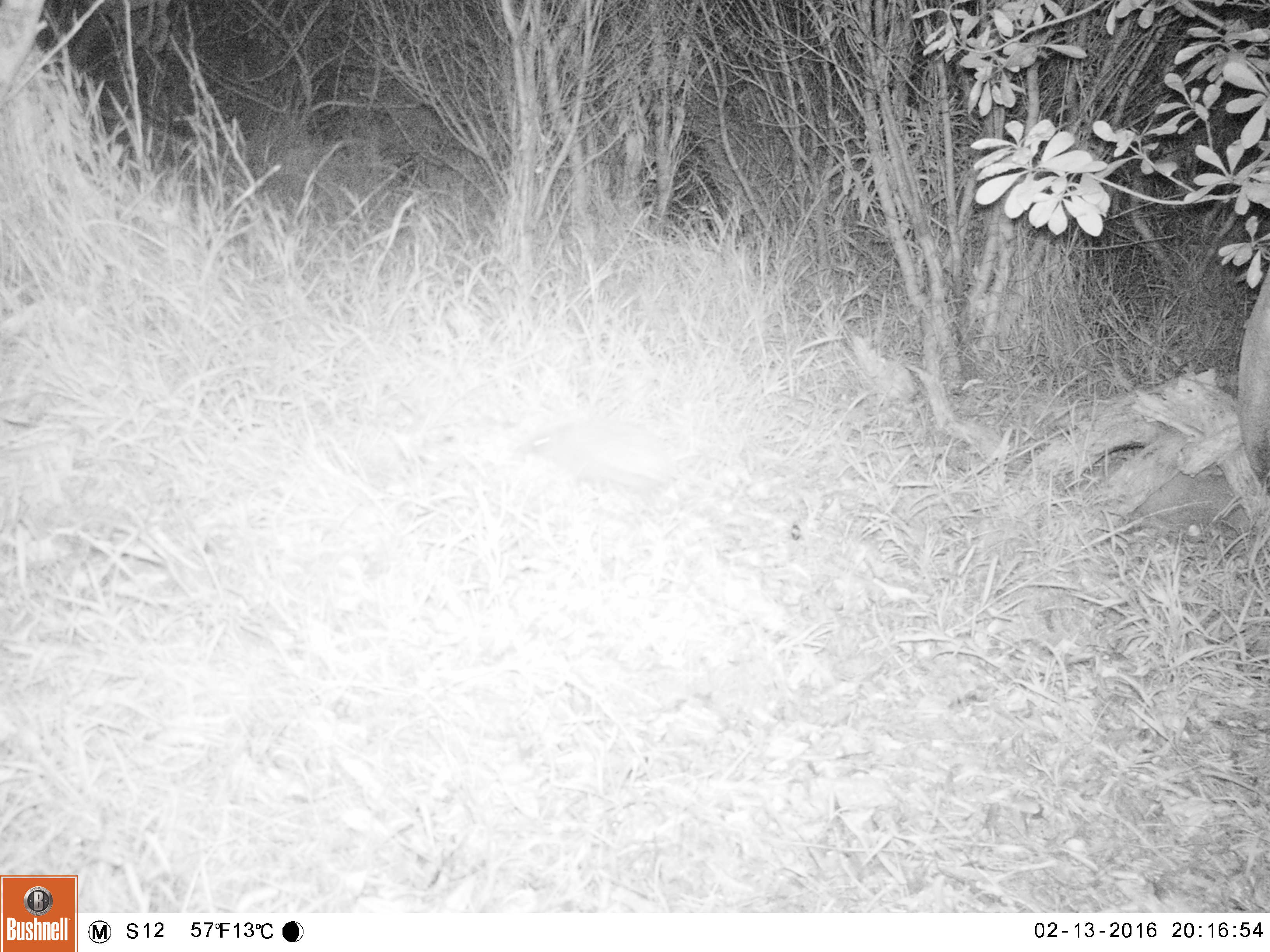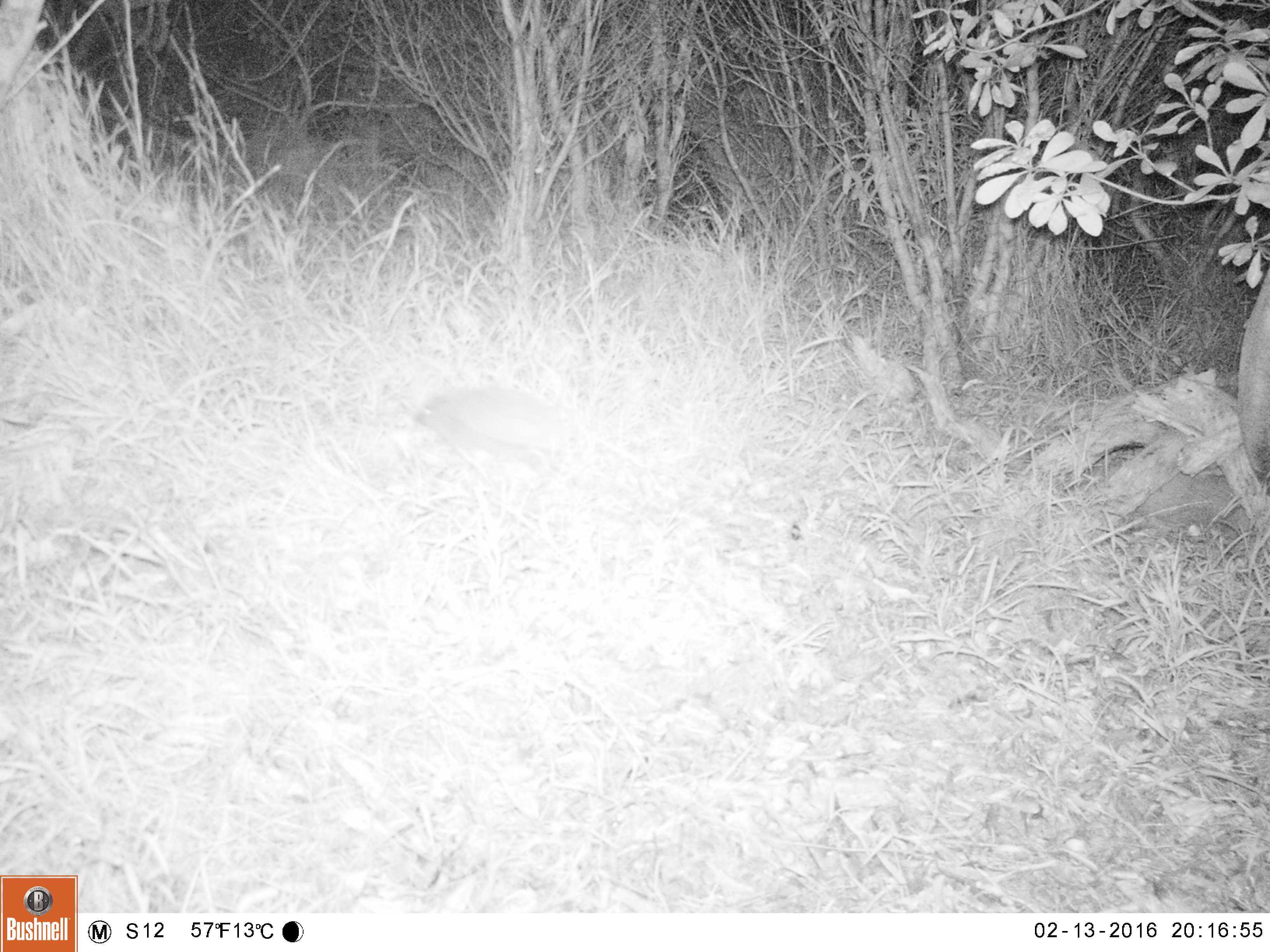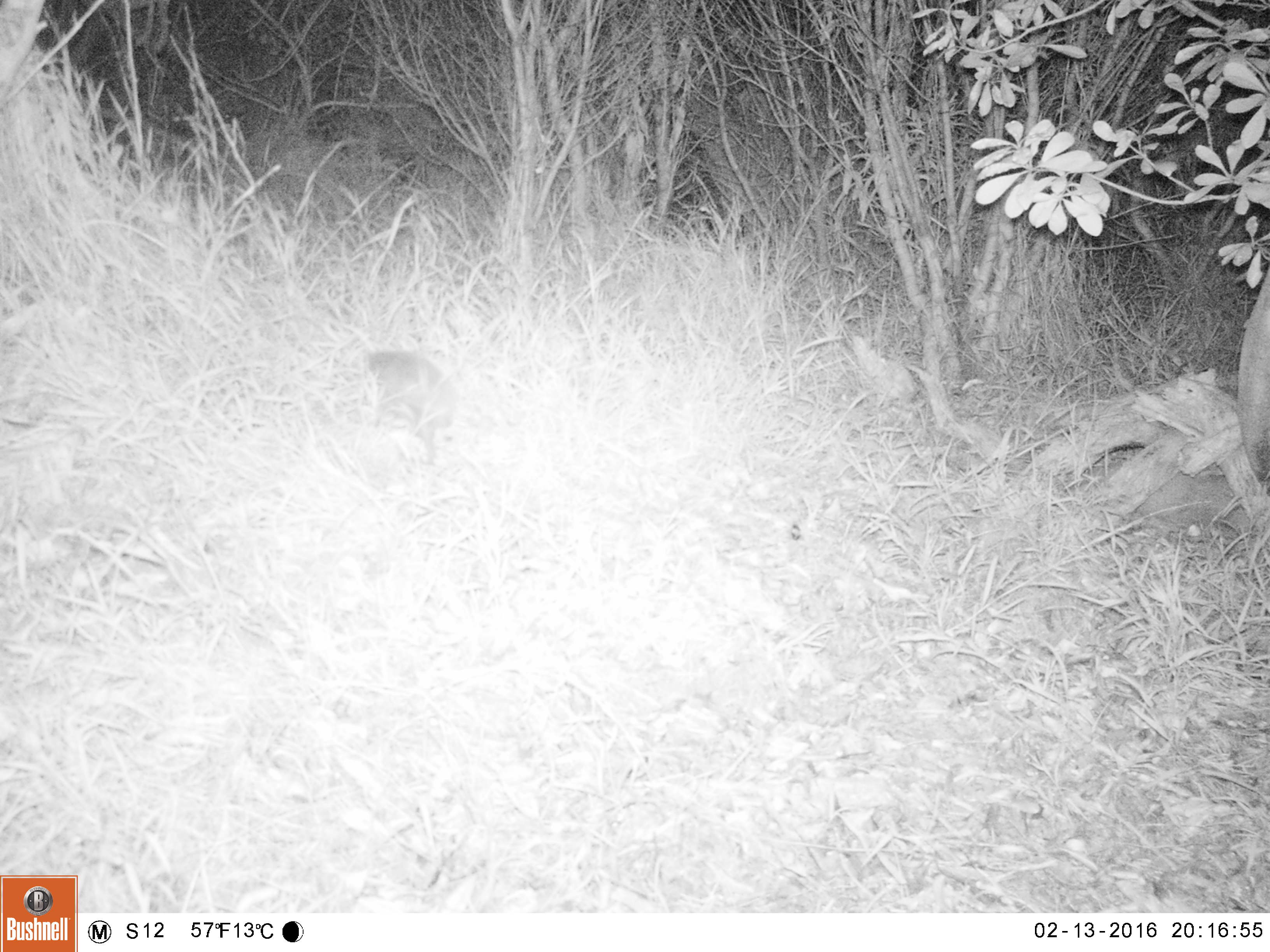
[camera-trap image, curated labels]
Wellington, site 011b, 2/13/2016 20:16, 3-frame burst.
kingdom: Animalia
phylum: Chordata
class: Mammalia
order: Eulipotyphla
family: Erinaceidae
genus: Erinaceus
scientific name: Erinaceus europaeus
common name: hedgehog